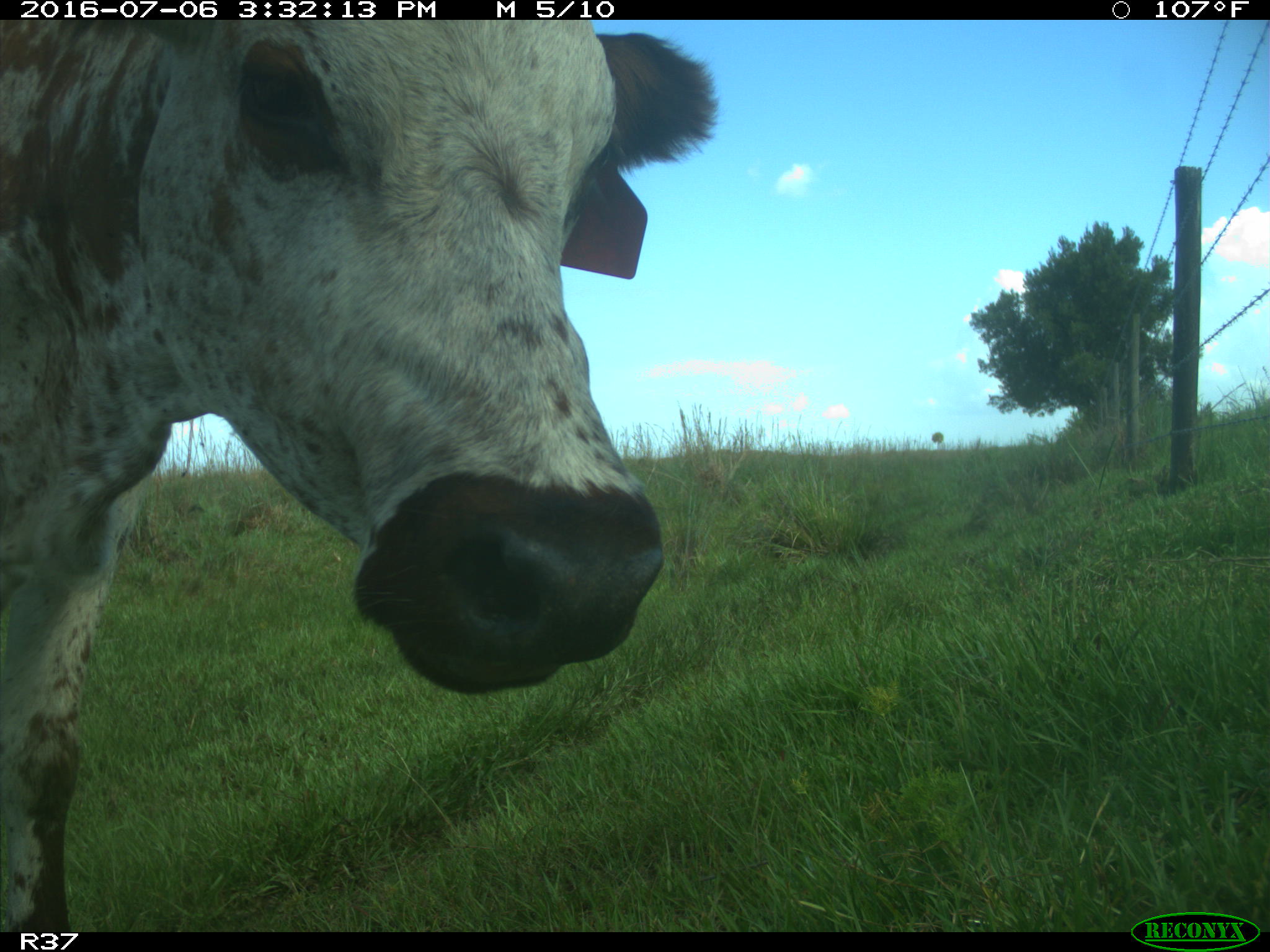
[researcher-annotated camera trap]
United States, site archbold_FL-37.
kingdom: Animalia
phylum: Chordata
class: Mammalia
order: Artiodactyla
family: Bovidae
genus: Bos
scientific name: Bos taurus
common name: domestic cow